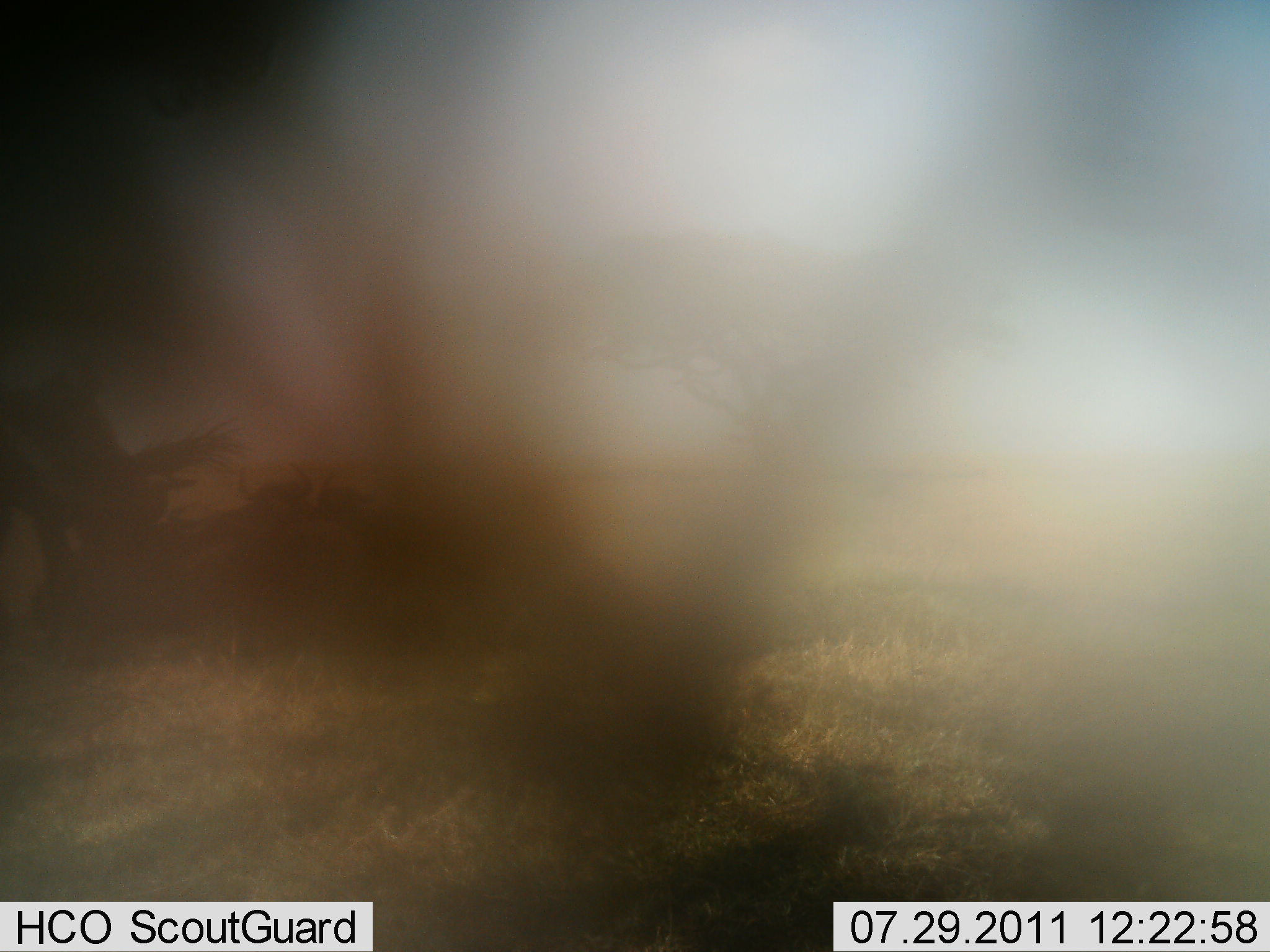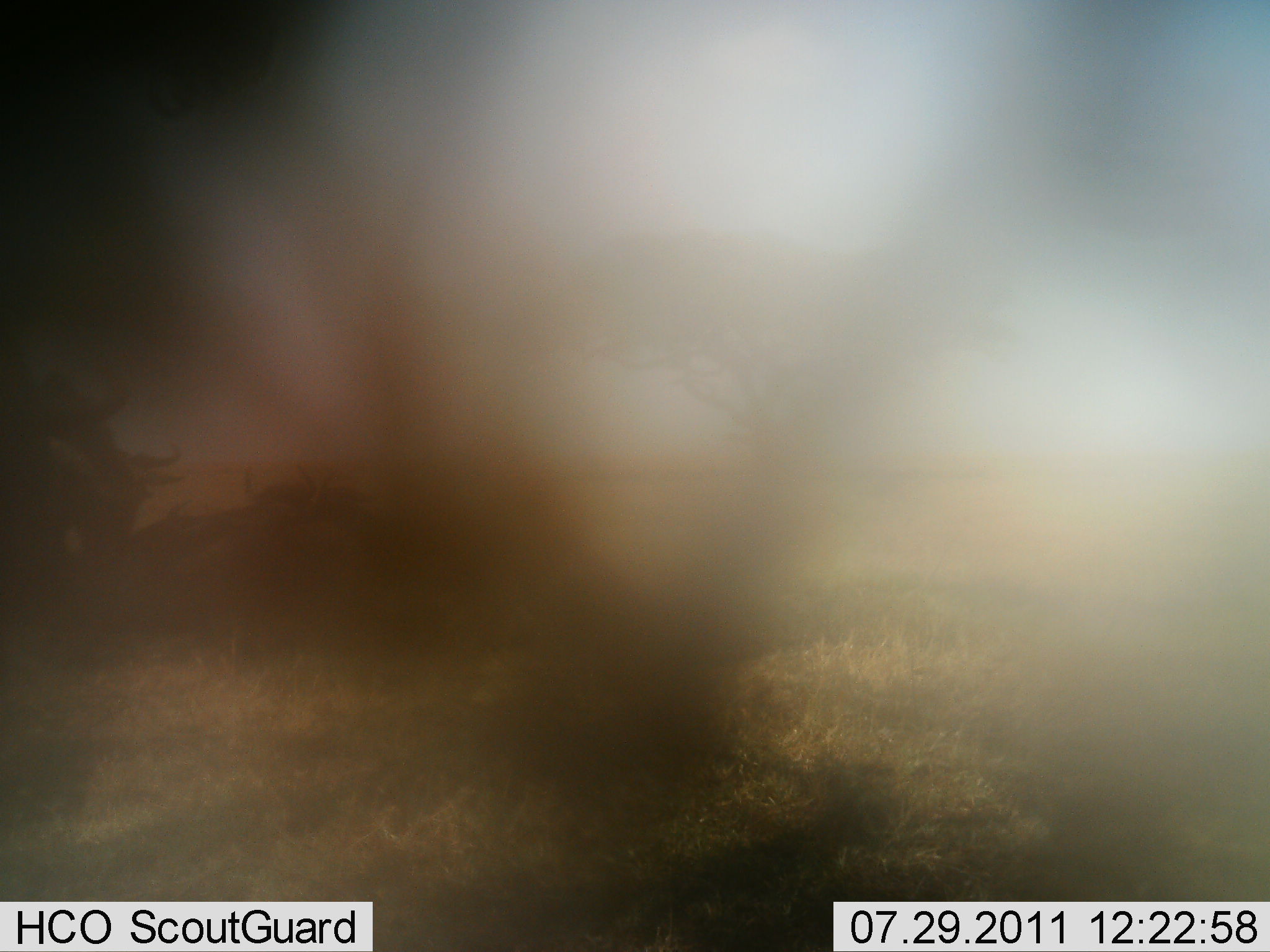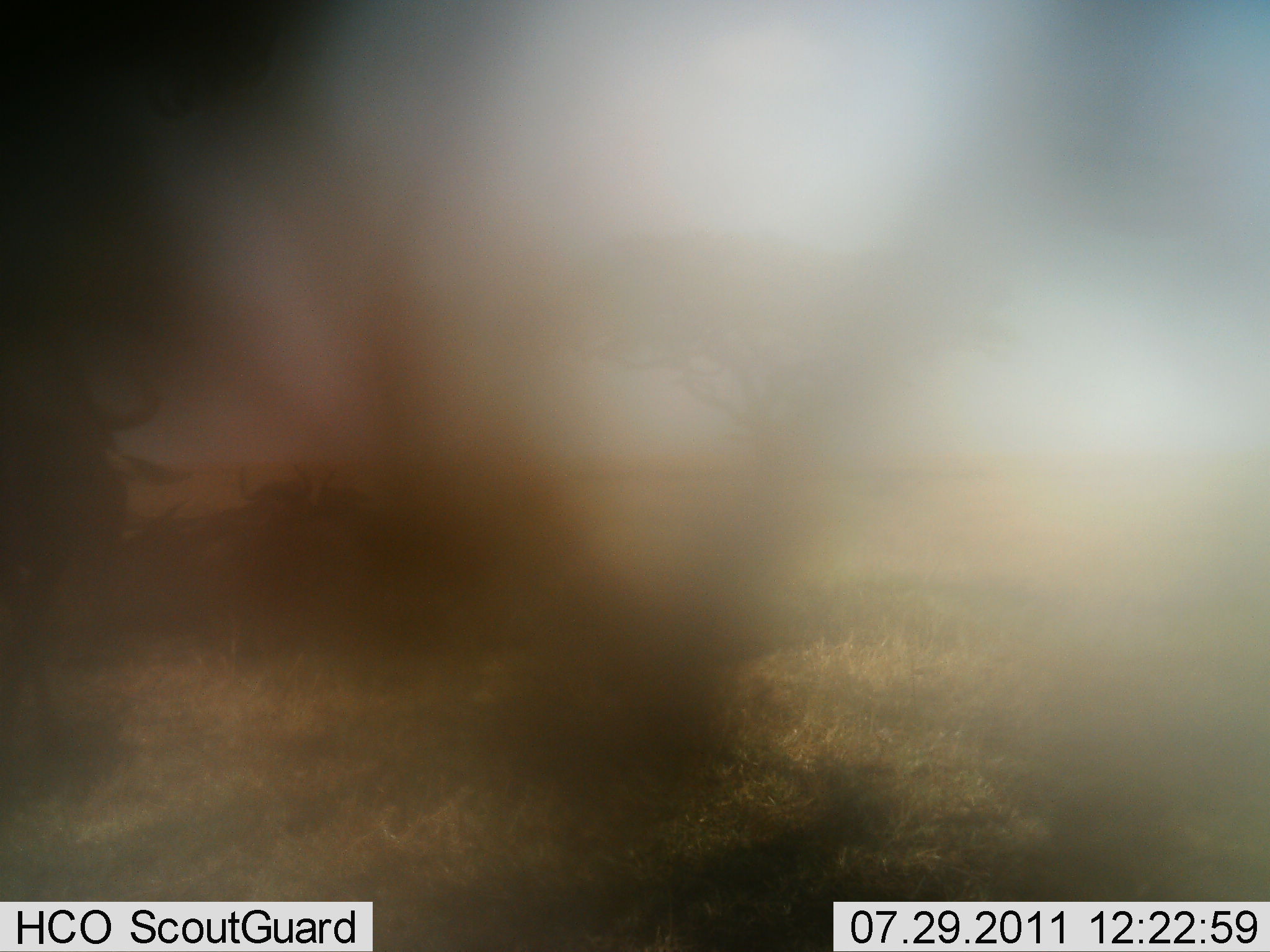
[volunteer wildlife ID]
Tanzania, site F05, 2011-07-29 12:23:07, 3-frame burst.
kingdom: Animalia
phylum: Chordata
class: Mammalia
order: Artiodactyla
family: Bovidae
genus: Connochaetes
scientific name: Connochaetes taurinus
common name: blue wildebeest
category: wildebeest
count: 3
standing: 18%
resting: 55%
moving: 64%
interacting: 9%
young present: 0%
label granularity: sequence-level